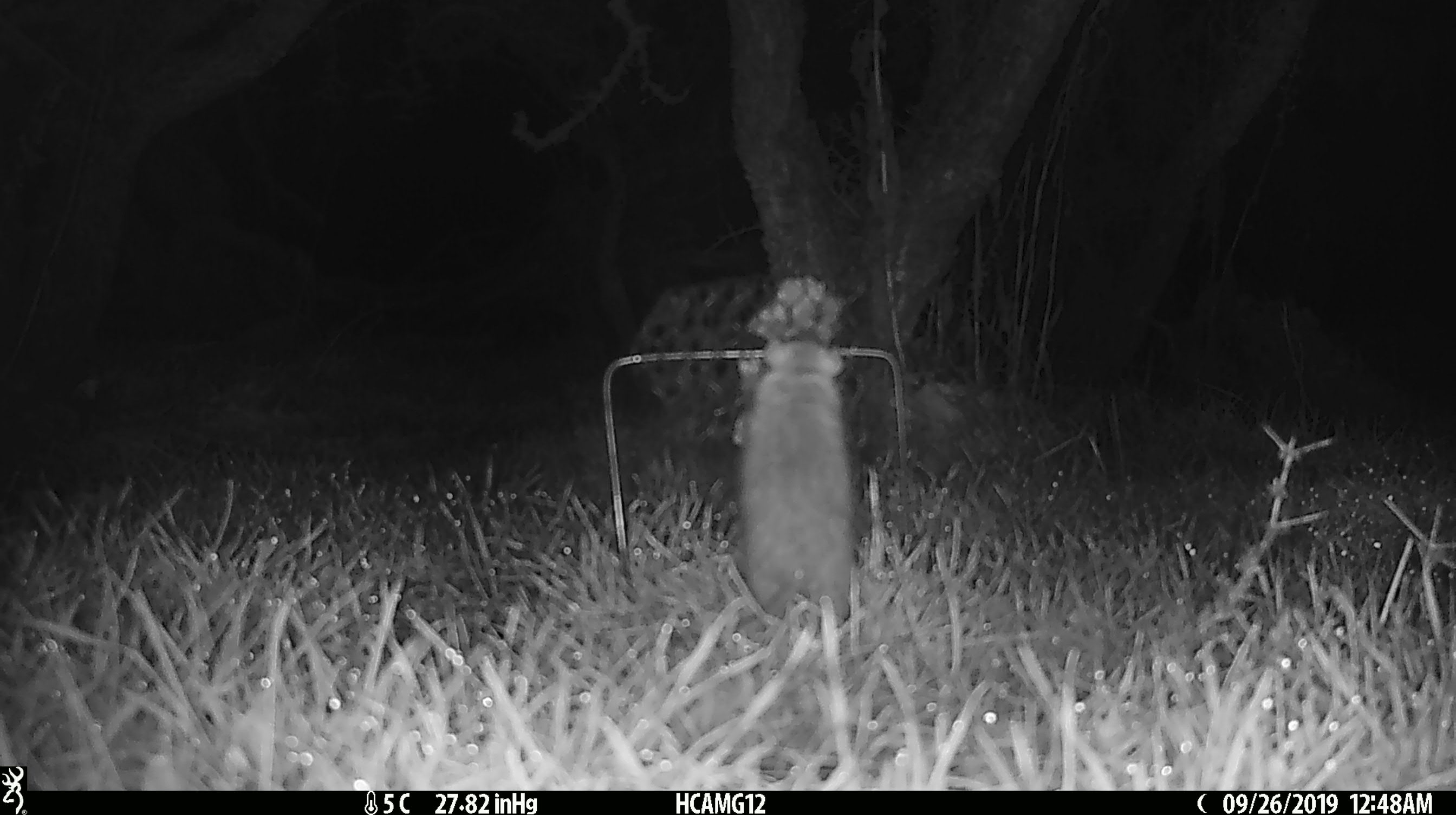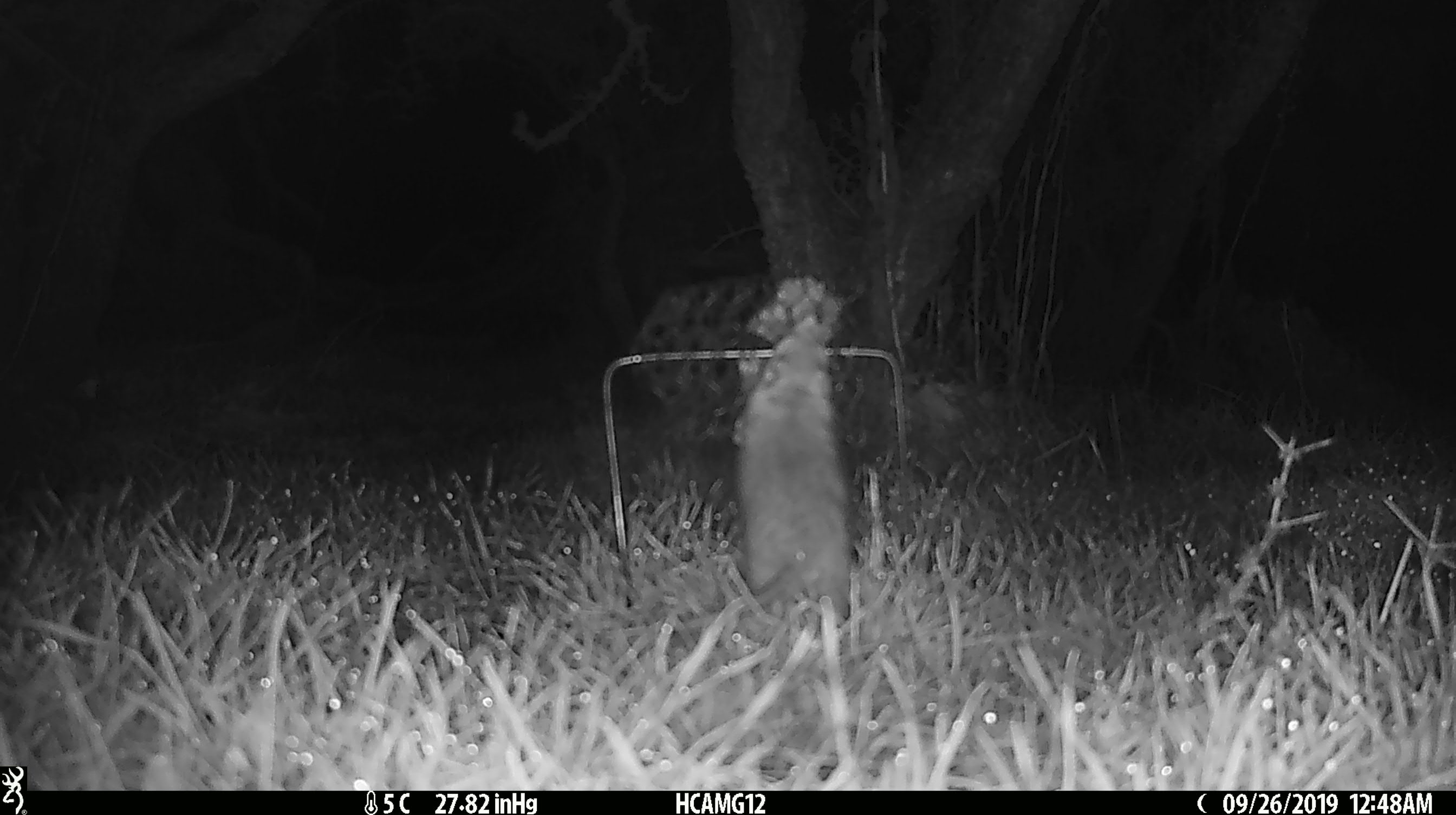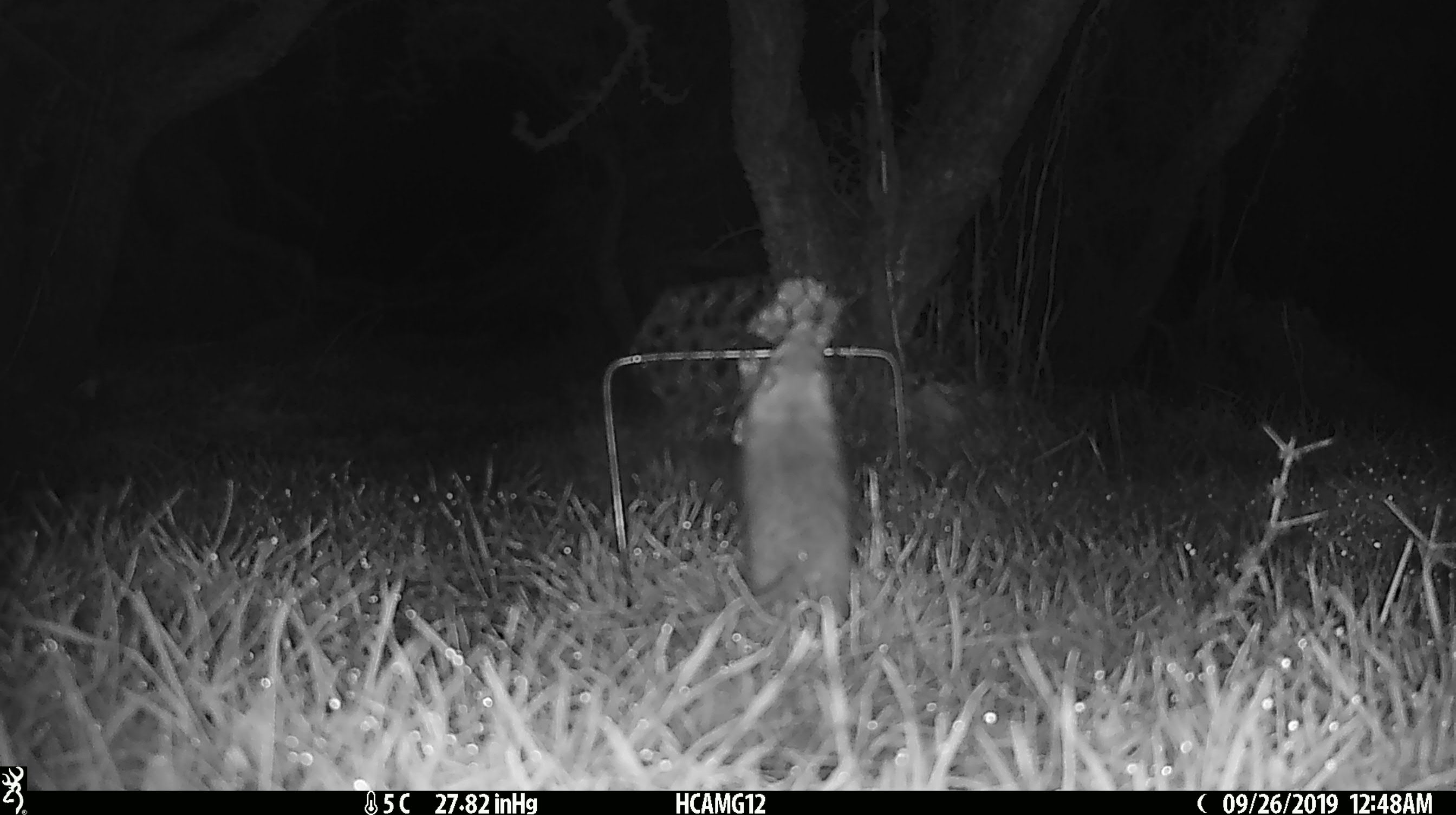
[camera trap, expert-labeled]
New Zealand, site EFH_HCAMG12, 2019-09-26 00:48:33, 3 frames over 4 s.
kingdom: Animalia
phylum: Chordata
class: Mammalia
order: Rodentia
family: Muridae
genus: Mus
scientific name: Mus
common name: mouse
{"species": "mouse (Mus)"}